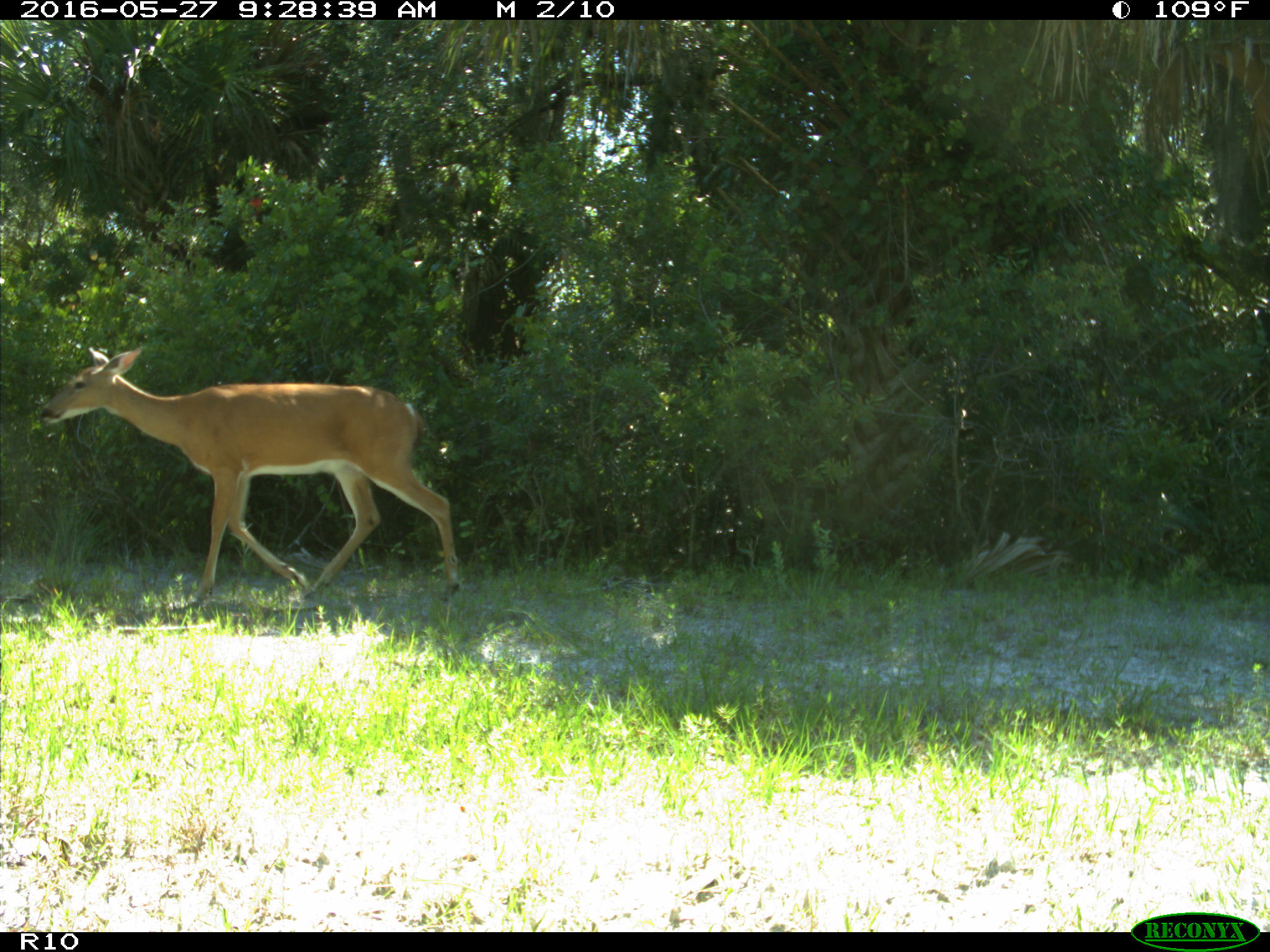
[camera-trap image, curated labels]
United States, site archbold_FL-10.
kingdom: Animalia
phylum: Chordata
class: Mammalia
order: Artiodactyla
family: Cervidae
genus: Odocoileus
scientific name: Odocoileus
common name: deer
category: unidentified deer